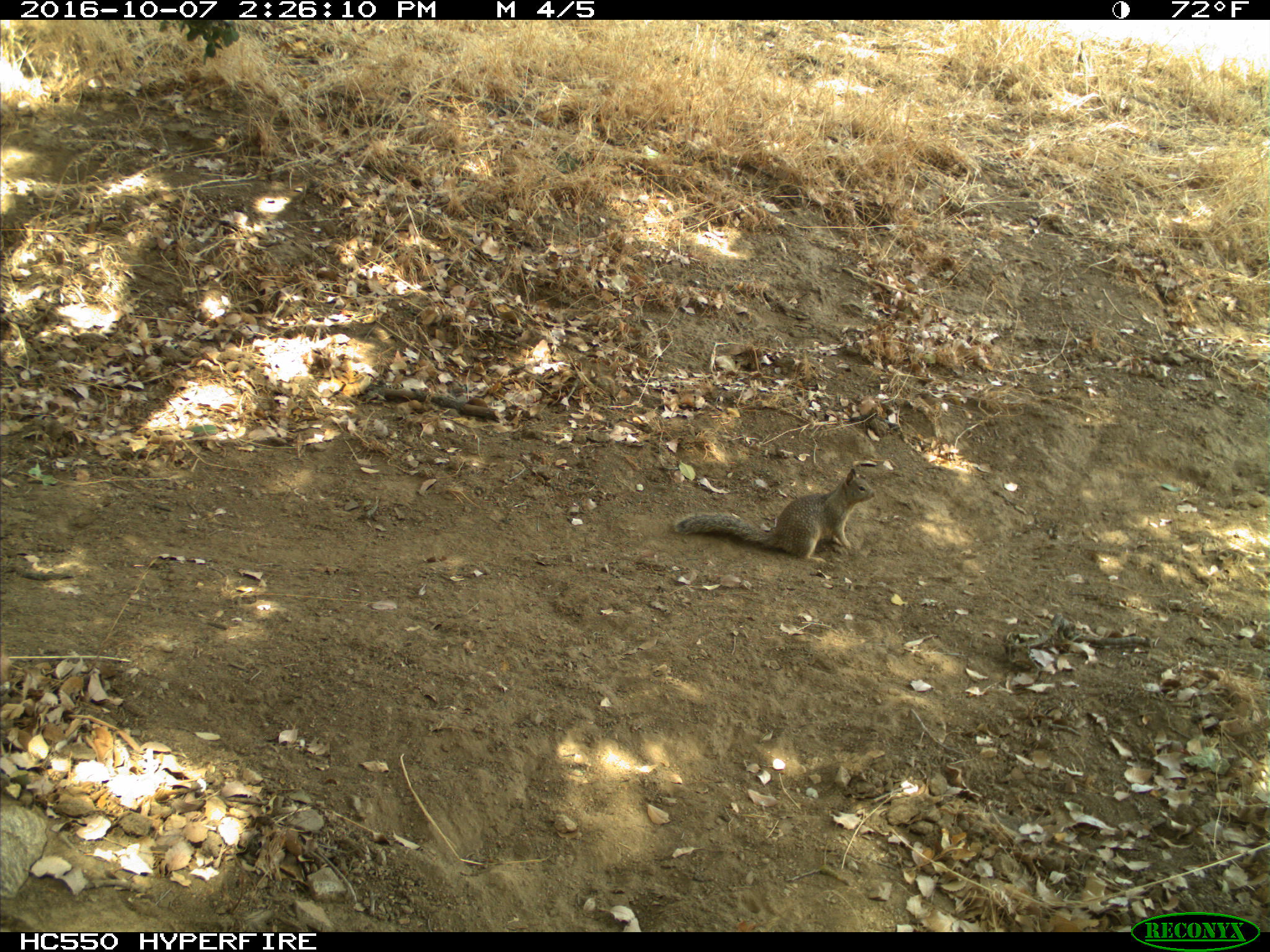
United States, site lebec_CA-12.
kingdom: Animalia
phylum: Chordata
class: Mammalia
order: Rodentia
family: Sciuridae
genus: Otospermophilus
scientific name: Otospermophilus beecheyi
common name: california ground squirrel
Otospermophilus beecheyi (california ground squirrel).